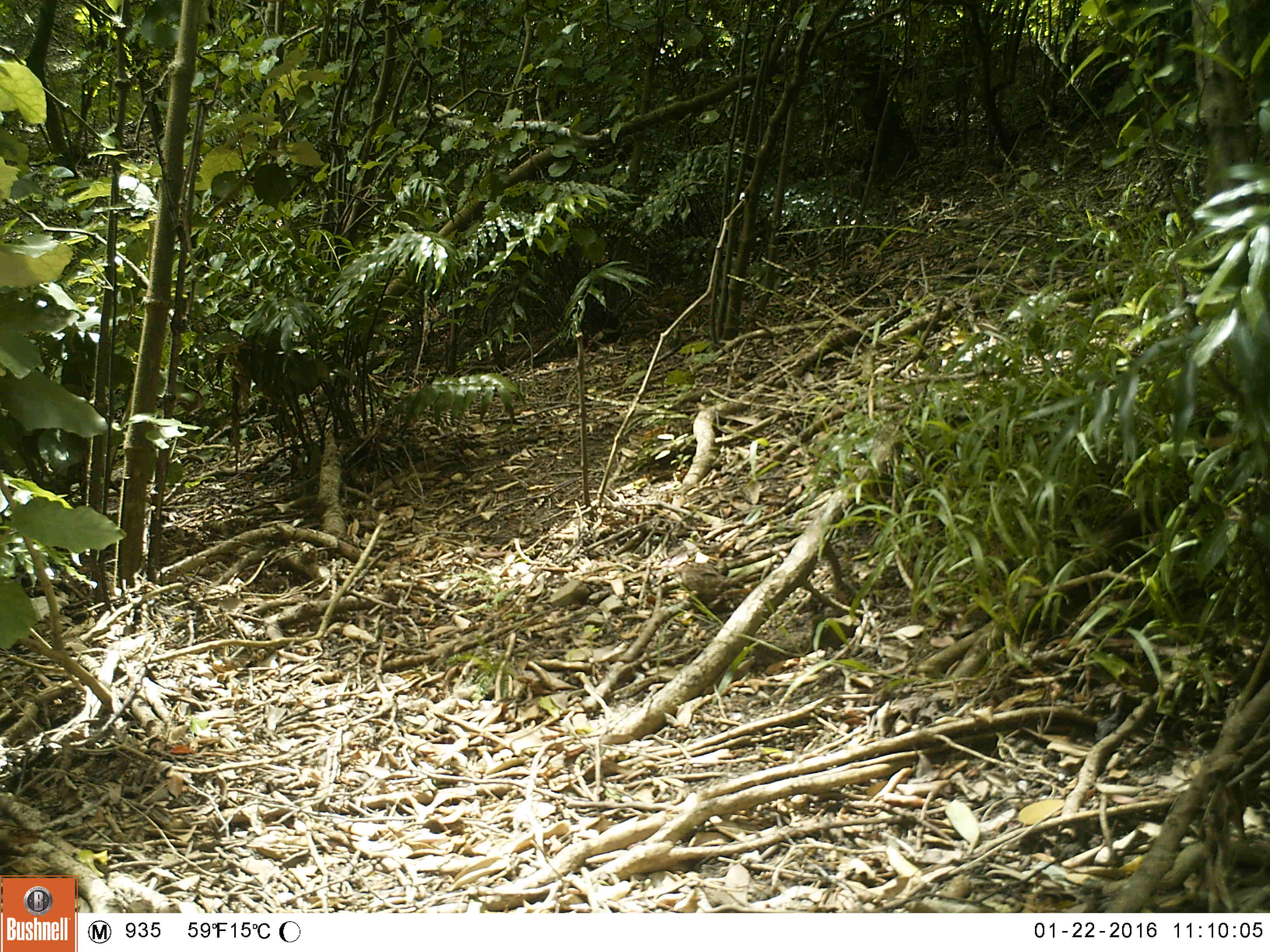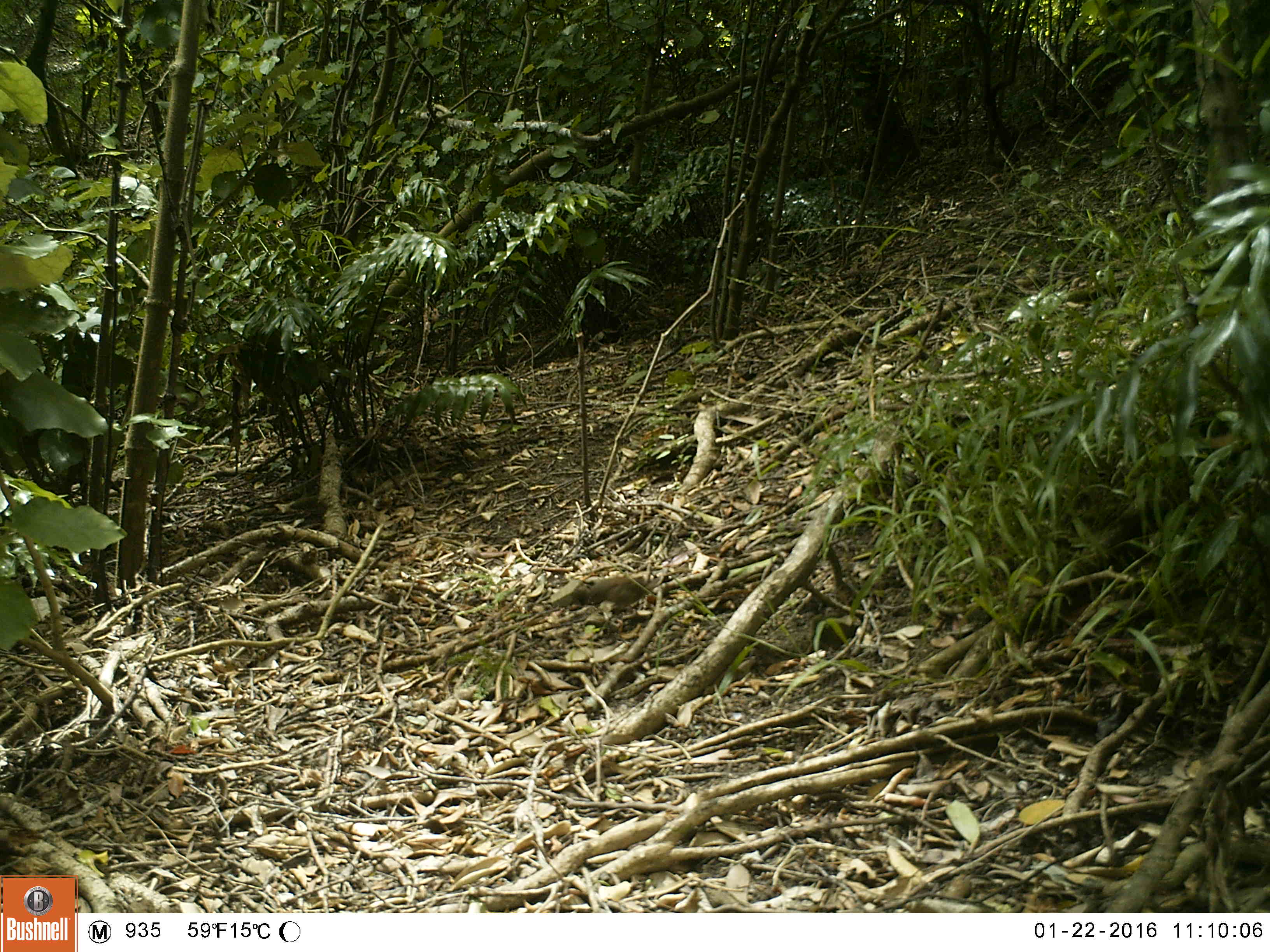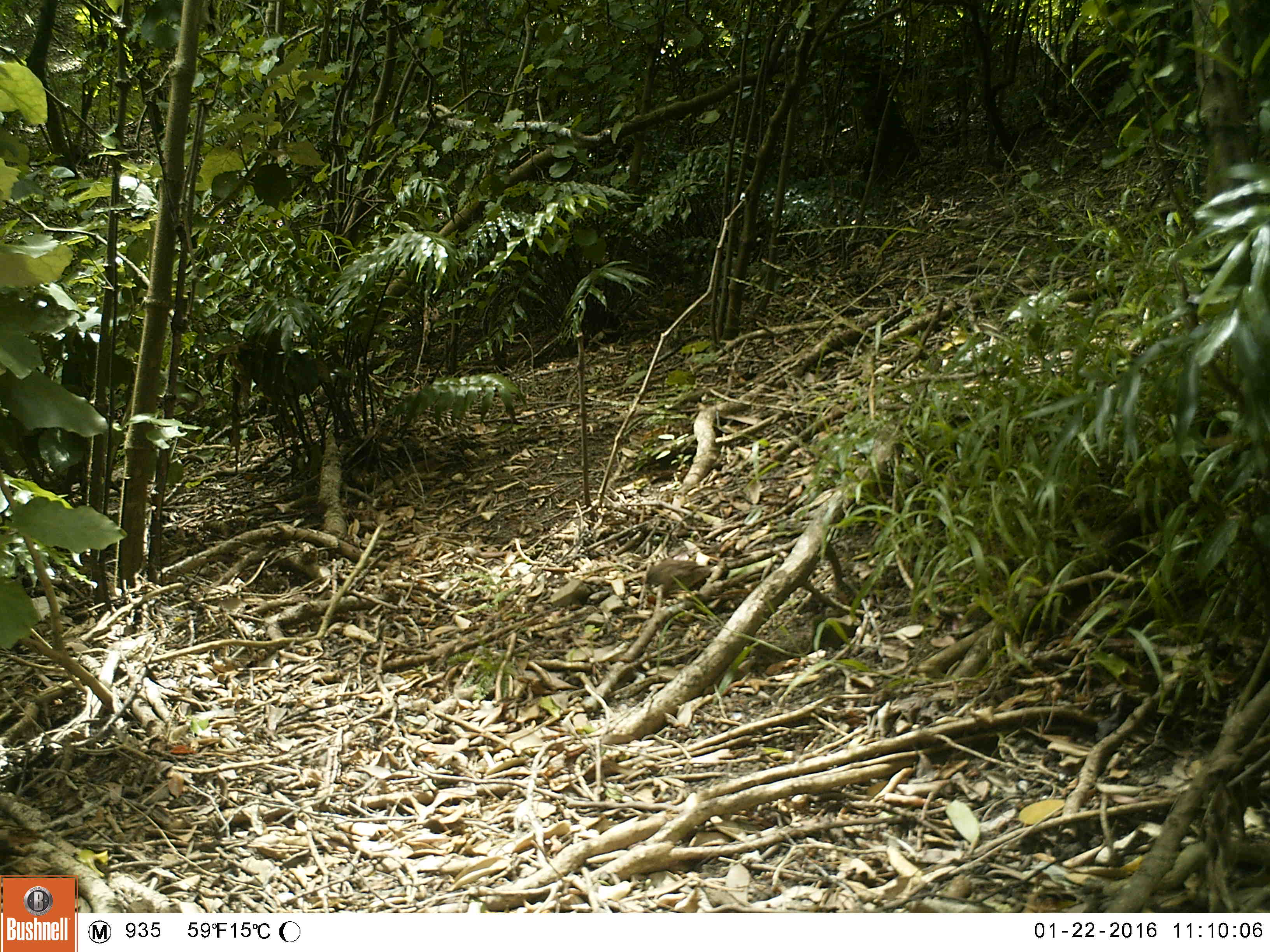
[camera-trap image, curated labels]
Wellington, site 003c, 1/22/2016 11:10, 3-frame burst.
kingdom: Animalia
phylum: Chordata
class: Aves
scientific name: Aves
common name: bird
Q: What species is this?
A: Bird (Aves).